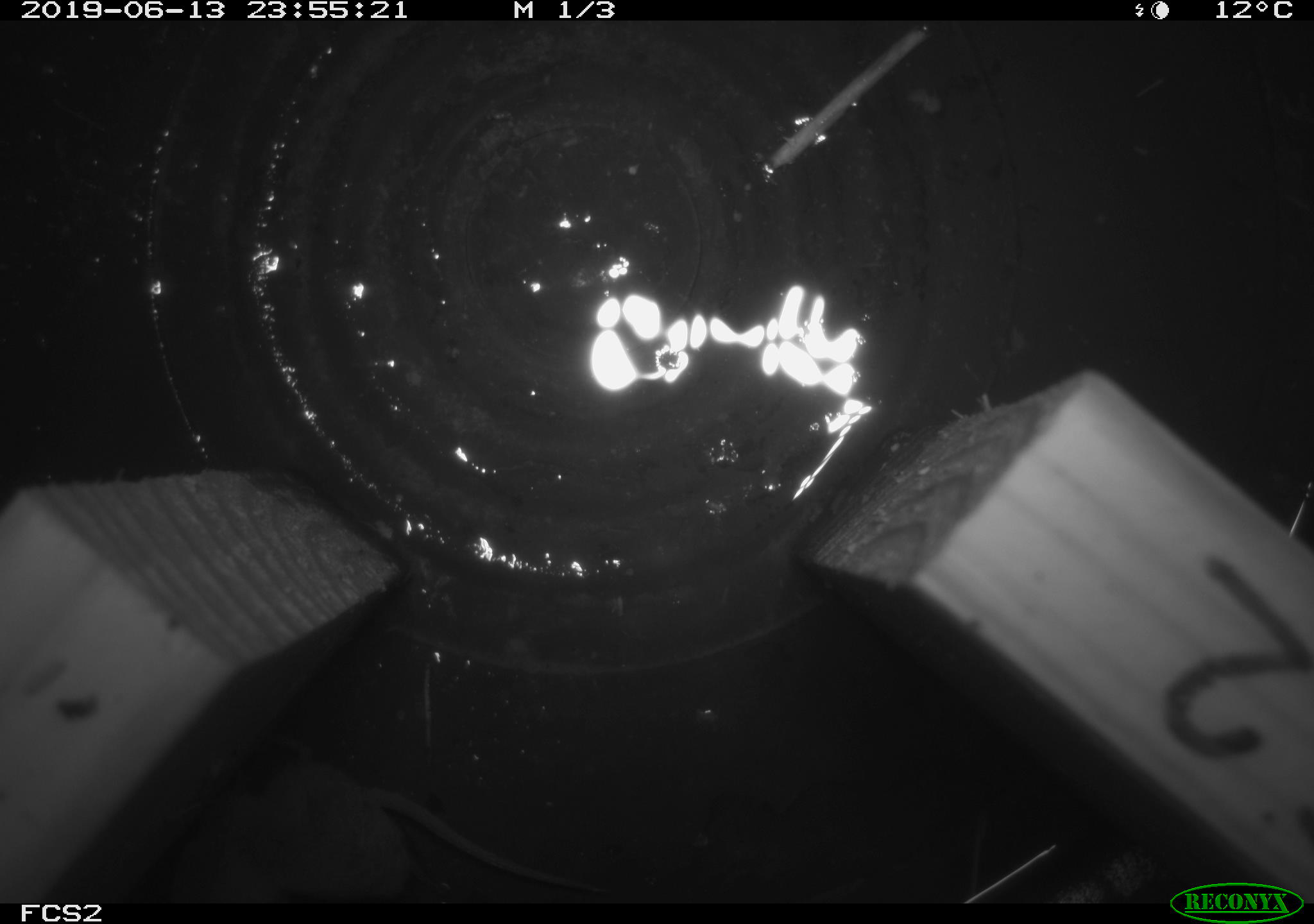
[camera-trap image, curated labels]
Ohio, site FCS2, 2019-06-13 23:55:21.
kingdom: Animalia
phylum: Chordata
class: Mammalia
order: Eulipotyphla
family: Soricidae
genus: Sorex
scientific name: Sorex cinereus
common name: masked shrew